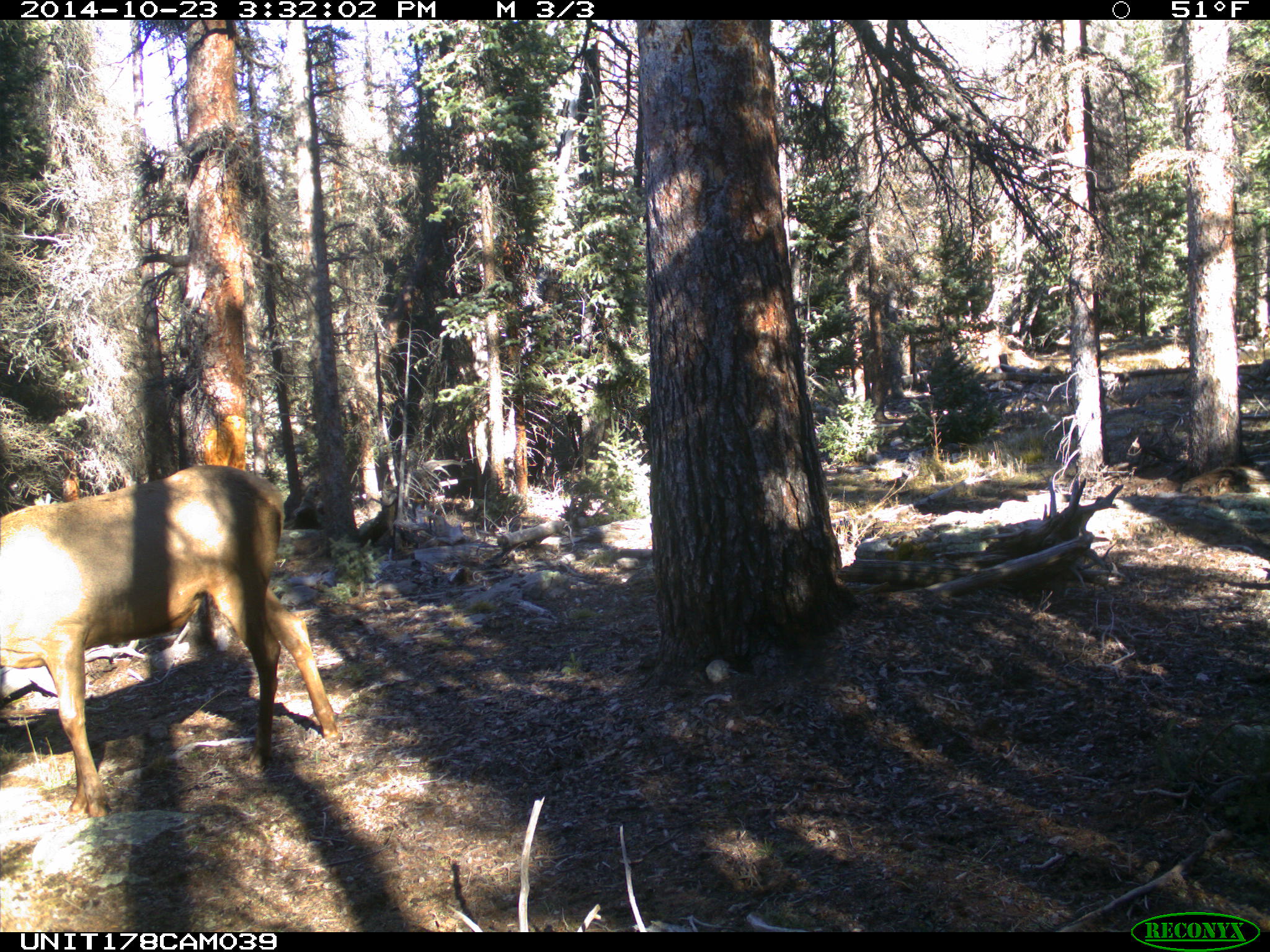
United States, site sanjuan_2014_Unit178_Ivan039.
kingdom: Animalia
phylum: Chordata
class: Mammalia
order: Artiodactyla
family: Cervidae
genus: Cervus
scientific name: Cervus elaphus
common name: red deer